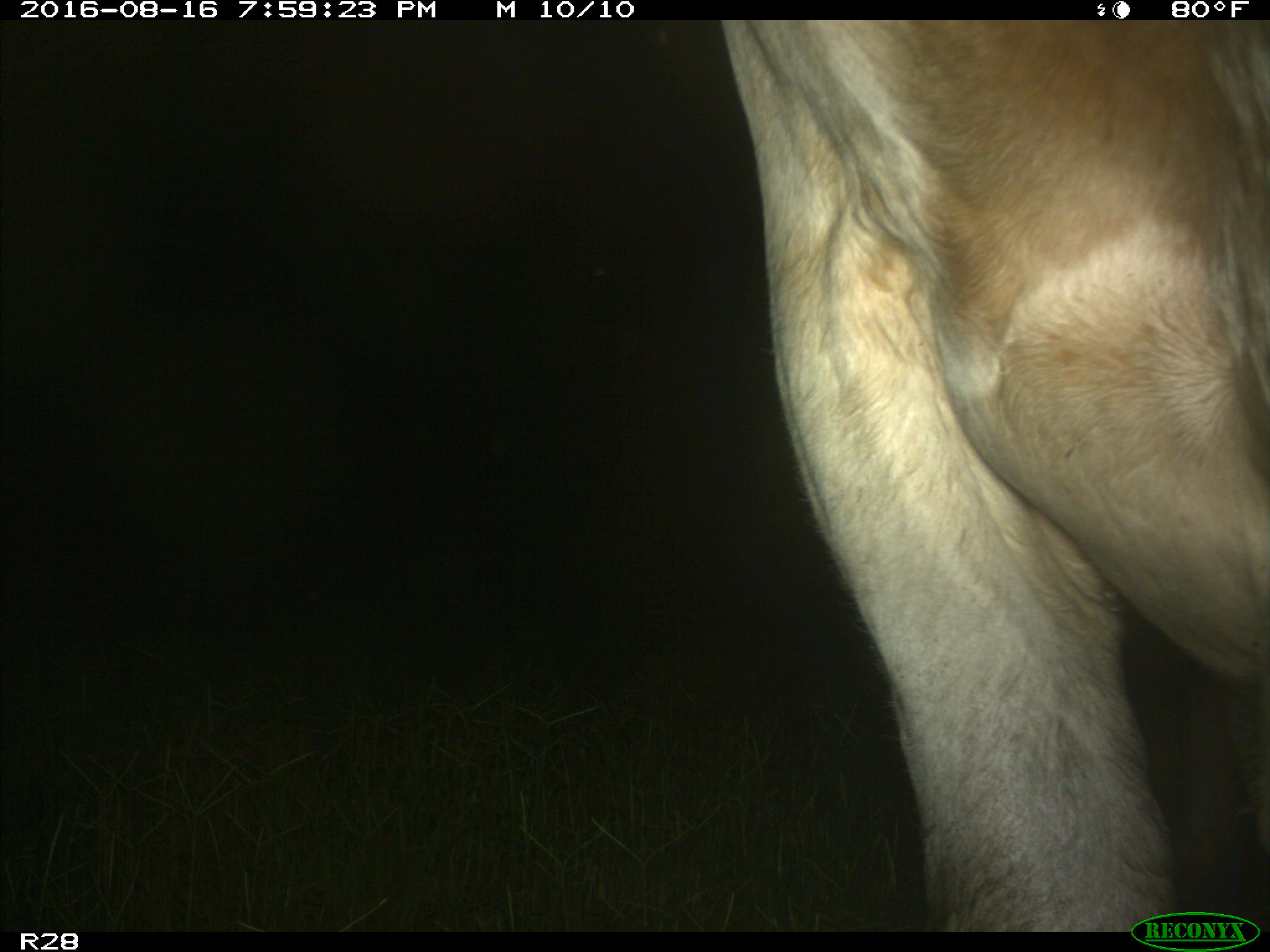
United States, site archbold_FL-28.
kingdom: Animalia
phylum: Chordata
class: Mammalia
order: Artiodactyla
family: Bovidae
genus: Bos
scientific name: Bos taurus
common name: domestic cow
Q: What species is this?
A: Bos taurus (domestic cow).